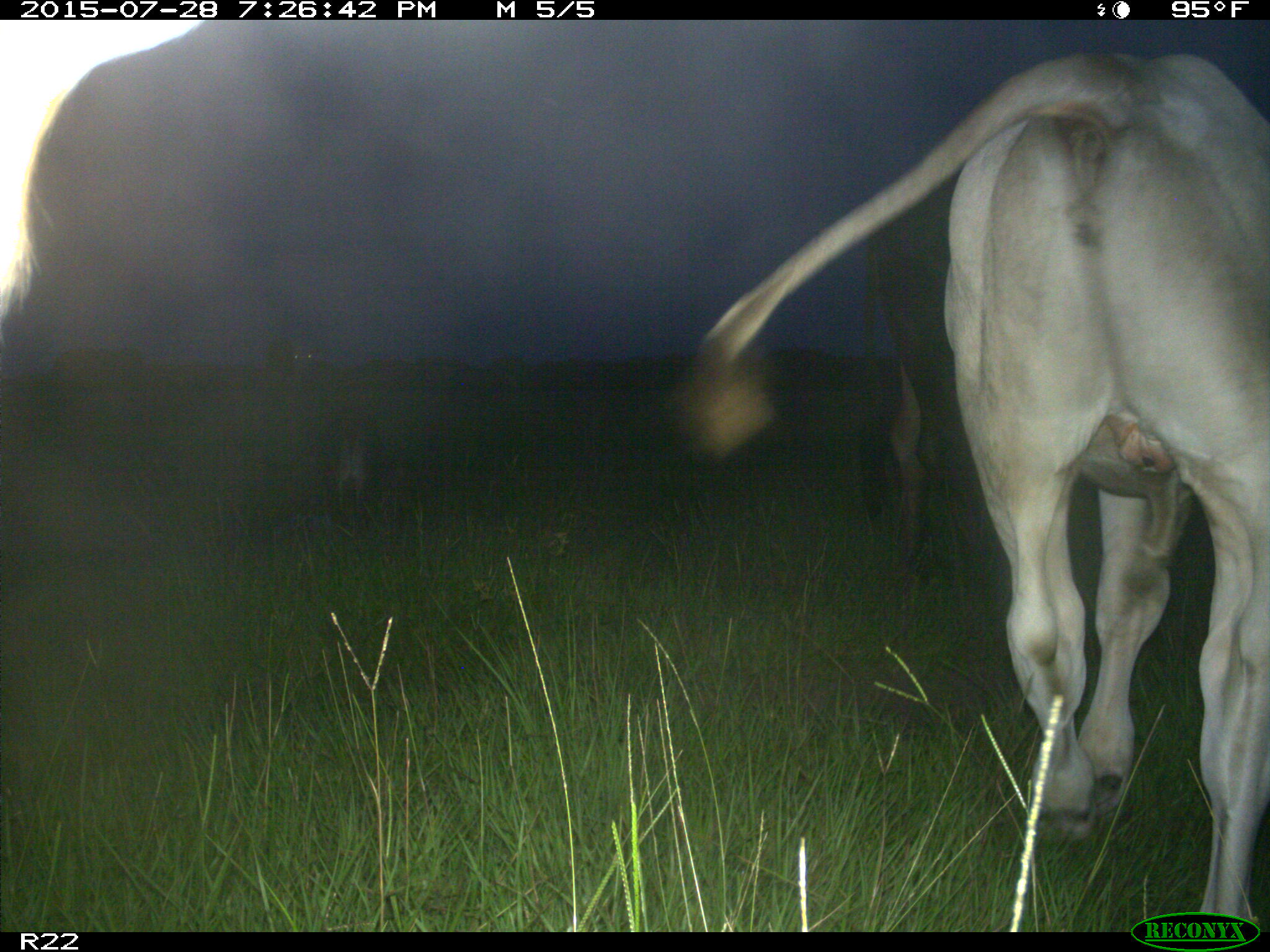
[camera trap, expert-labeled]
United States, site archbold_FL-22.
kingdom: Animalia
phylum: Chordata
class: Mammalia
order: Artiodactyla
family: Bovidae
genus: Bos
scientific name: Bos taurus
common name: domestic cow